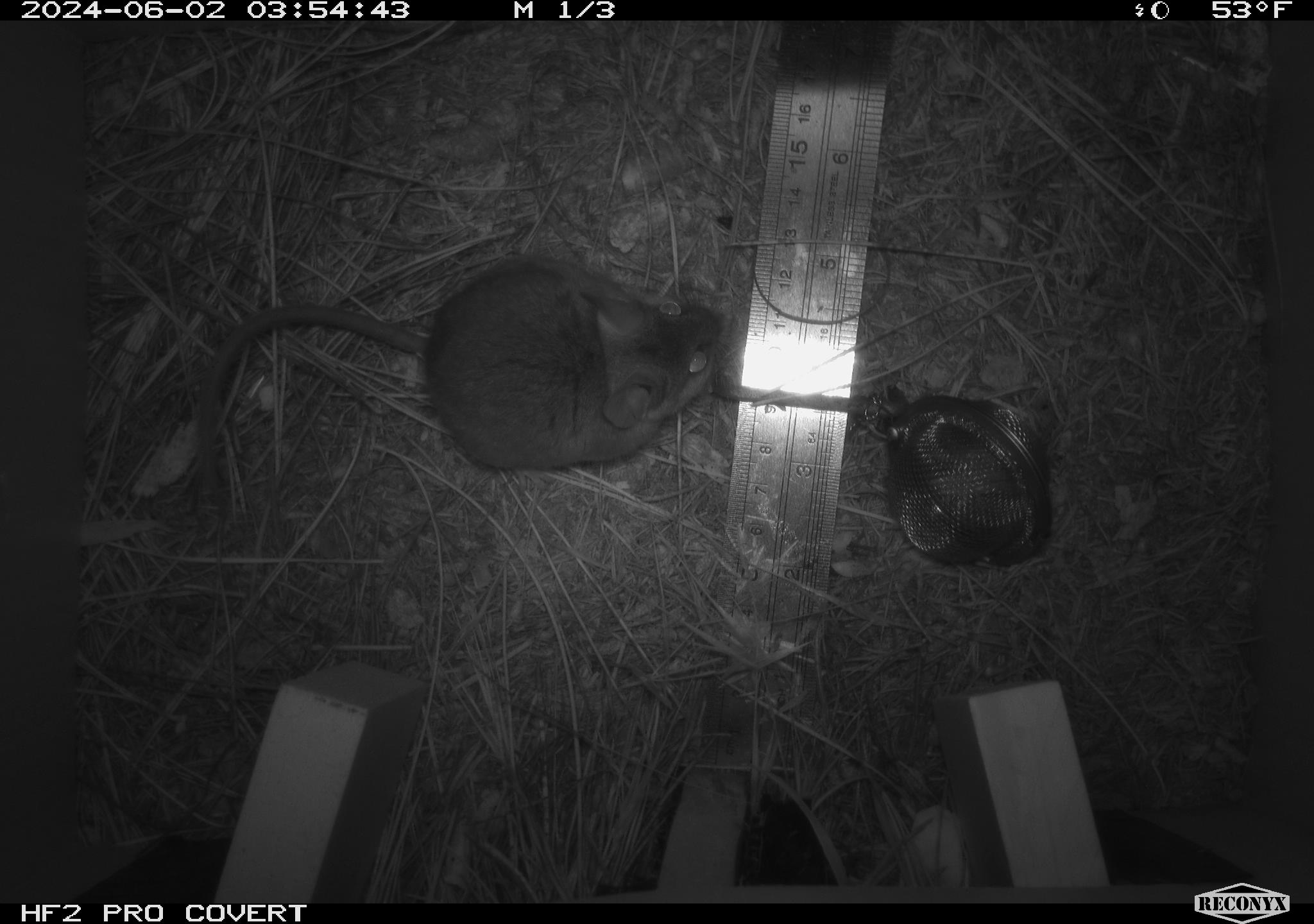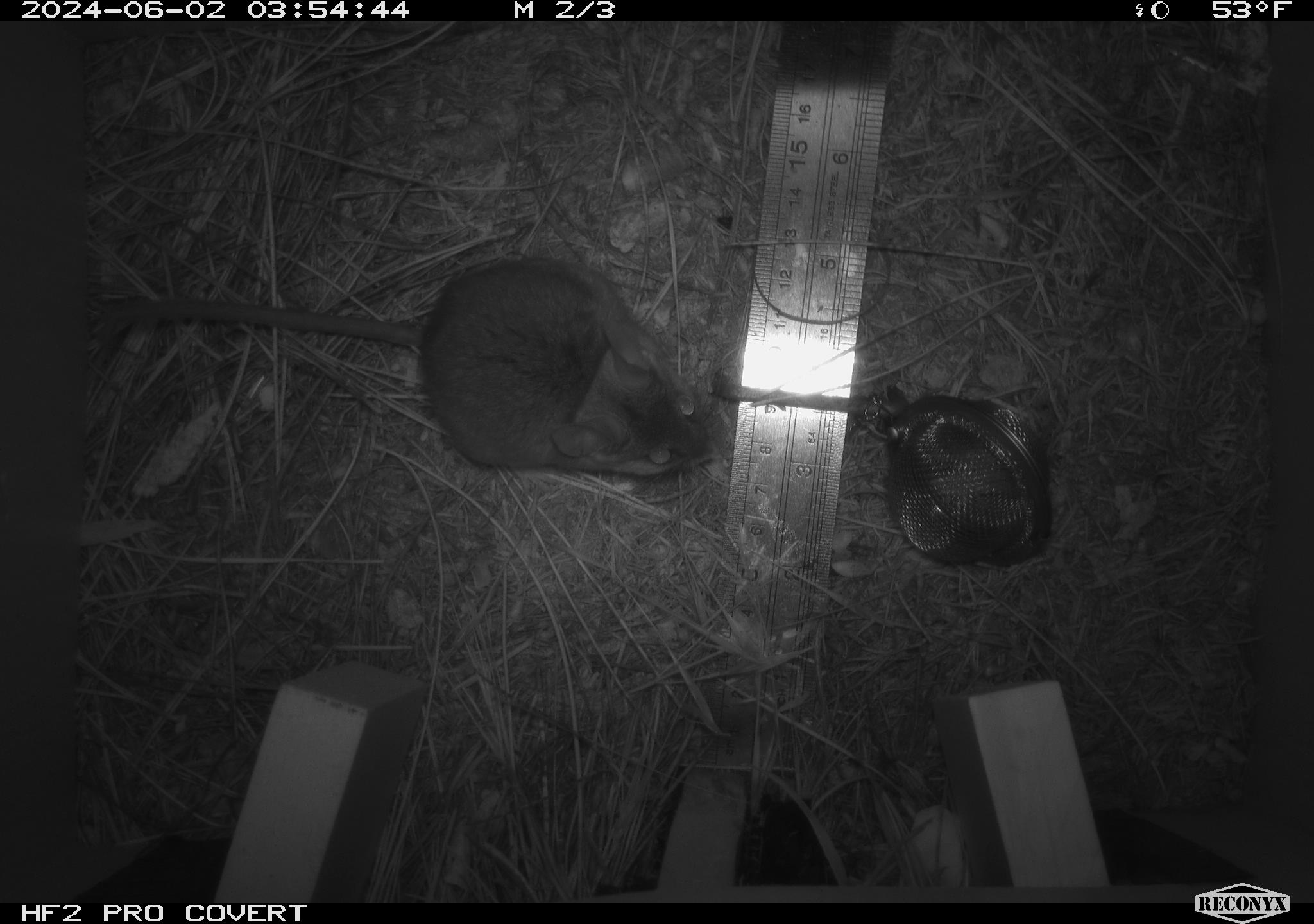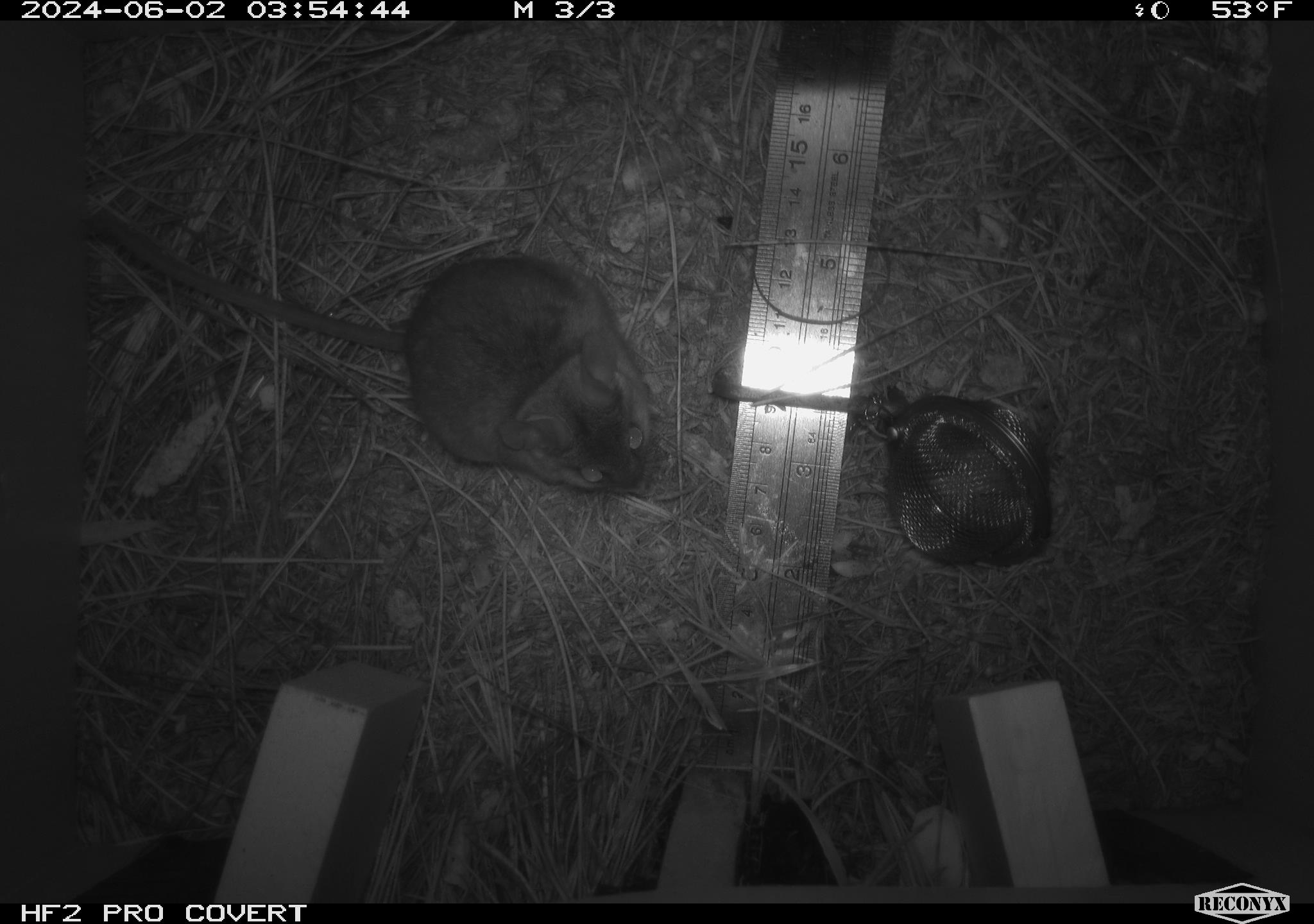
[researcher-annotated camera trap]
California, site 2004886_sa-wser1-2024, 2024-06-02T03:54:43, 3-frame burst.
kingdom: Animalia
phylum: Chordata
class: Mammalia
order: Rodentia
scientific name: Rodentia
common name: mouse species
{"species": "mouse species (Rodentia)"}